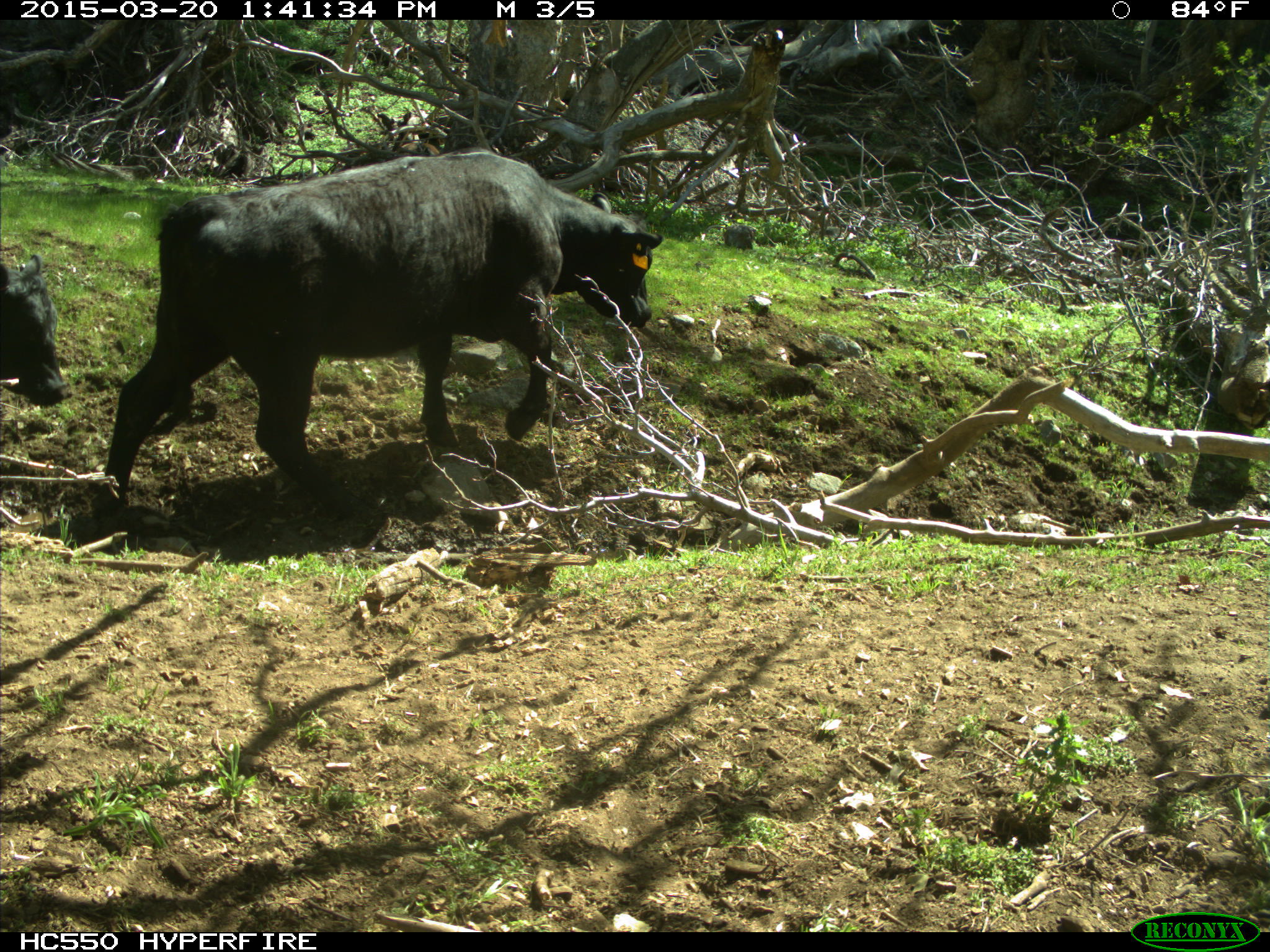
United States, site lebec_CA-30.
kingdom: Animalia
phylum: Chordata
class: Mammalia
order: Artiodactyla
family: Bovidae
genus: Bos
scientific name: Bos taurus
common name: domestic cow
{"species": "Bos taurus (domestic cow)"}